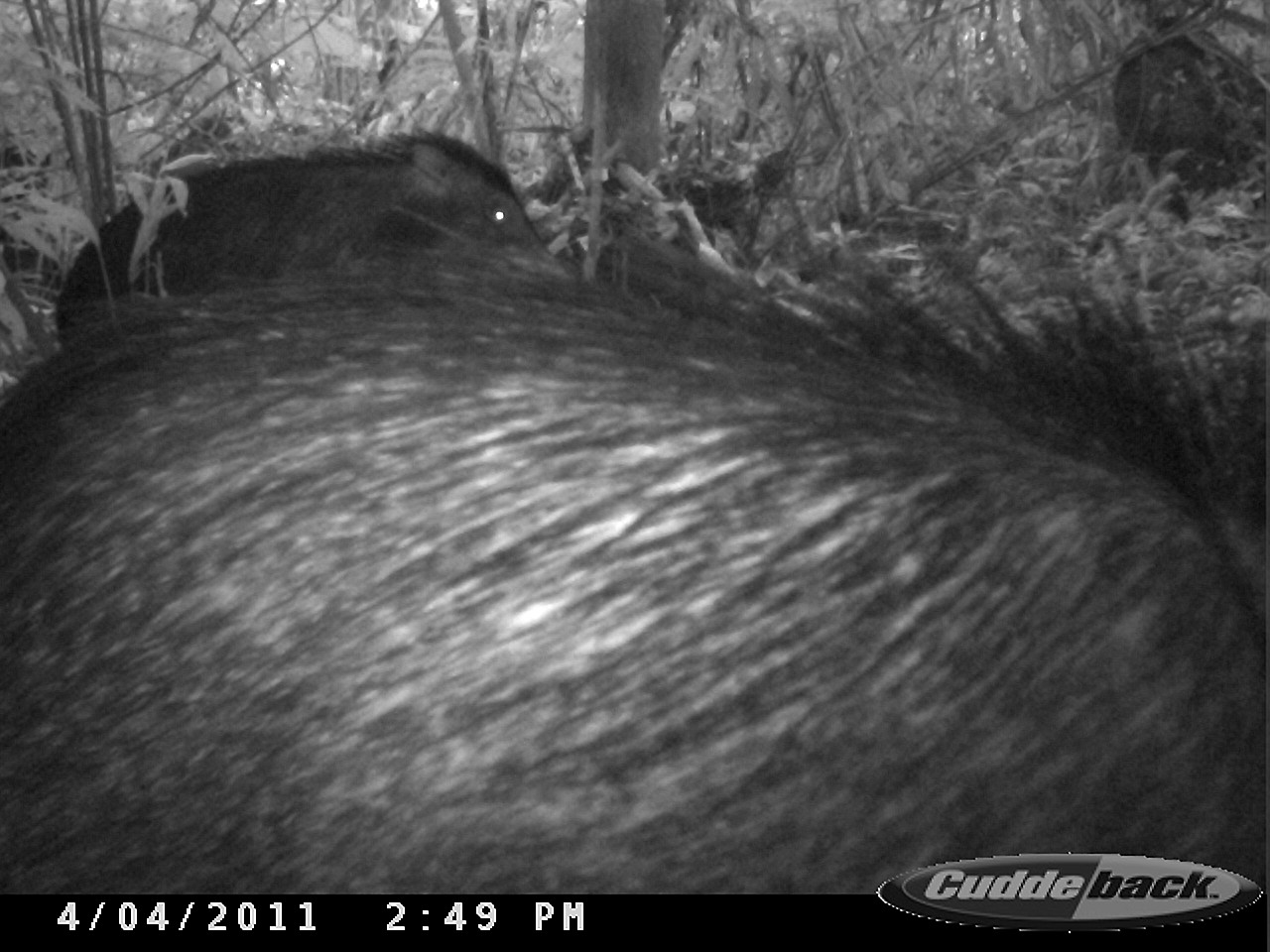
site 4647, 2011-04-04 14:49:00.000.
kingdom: Animalia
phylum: Chordata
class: Mammalia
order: Artiodactyla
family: Tayassuidae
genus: Tayassu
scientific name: Tayassu pecari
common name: white-lipped peccary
Tayassu pecari (white-lipped peccary), count 4, age adult.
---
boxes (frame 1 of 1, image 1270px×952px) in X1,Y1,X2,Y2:
tayassu pecari: 5,222,1267,890; 47,122,566,350; 1107,11,1270,182